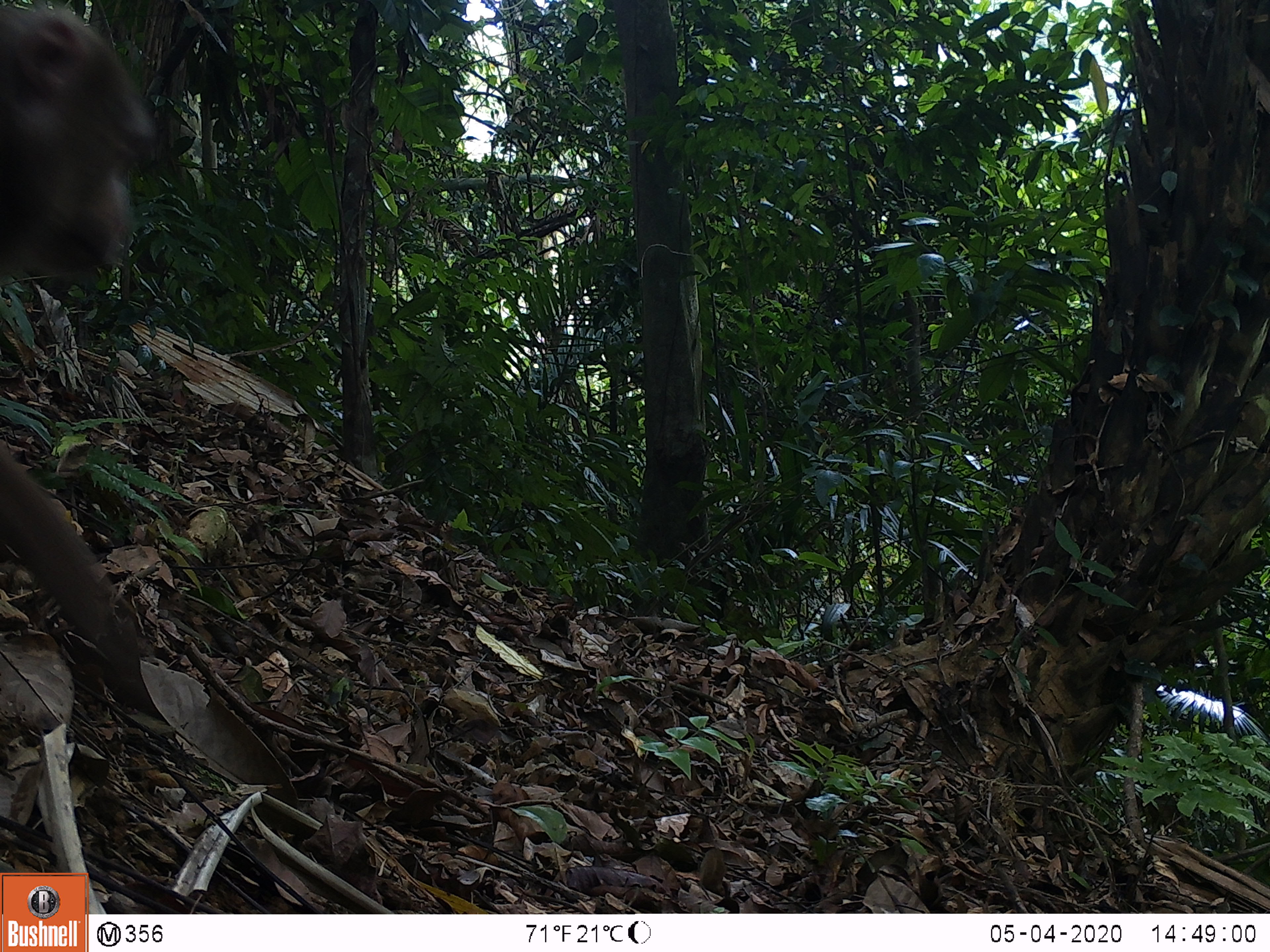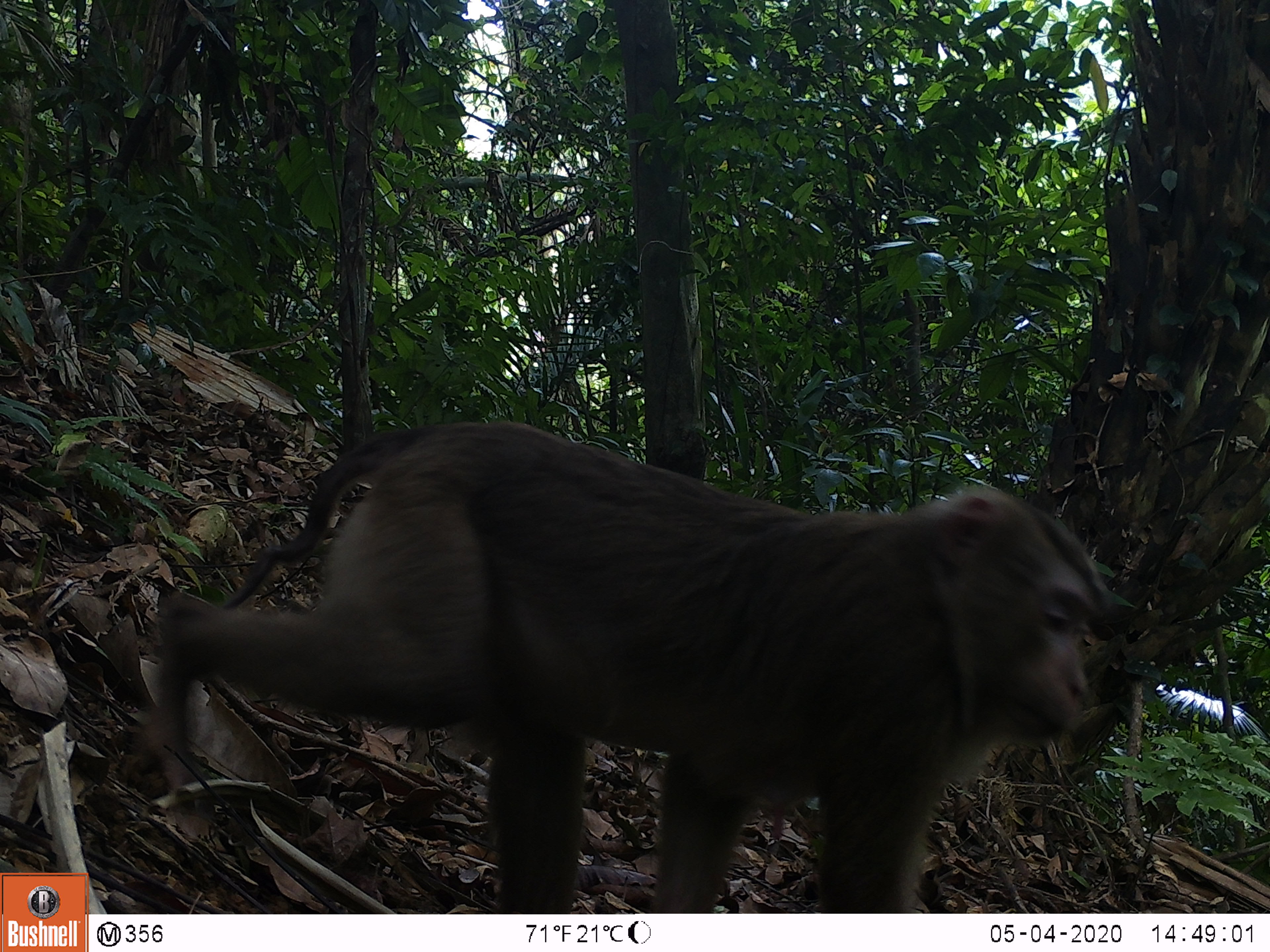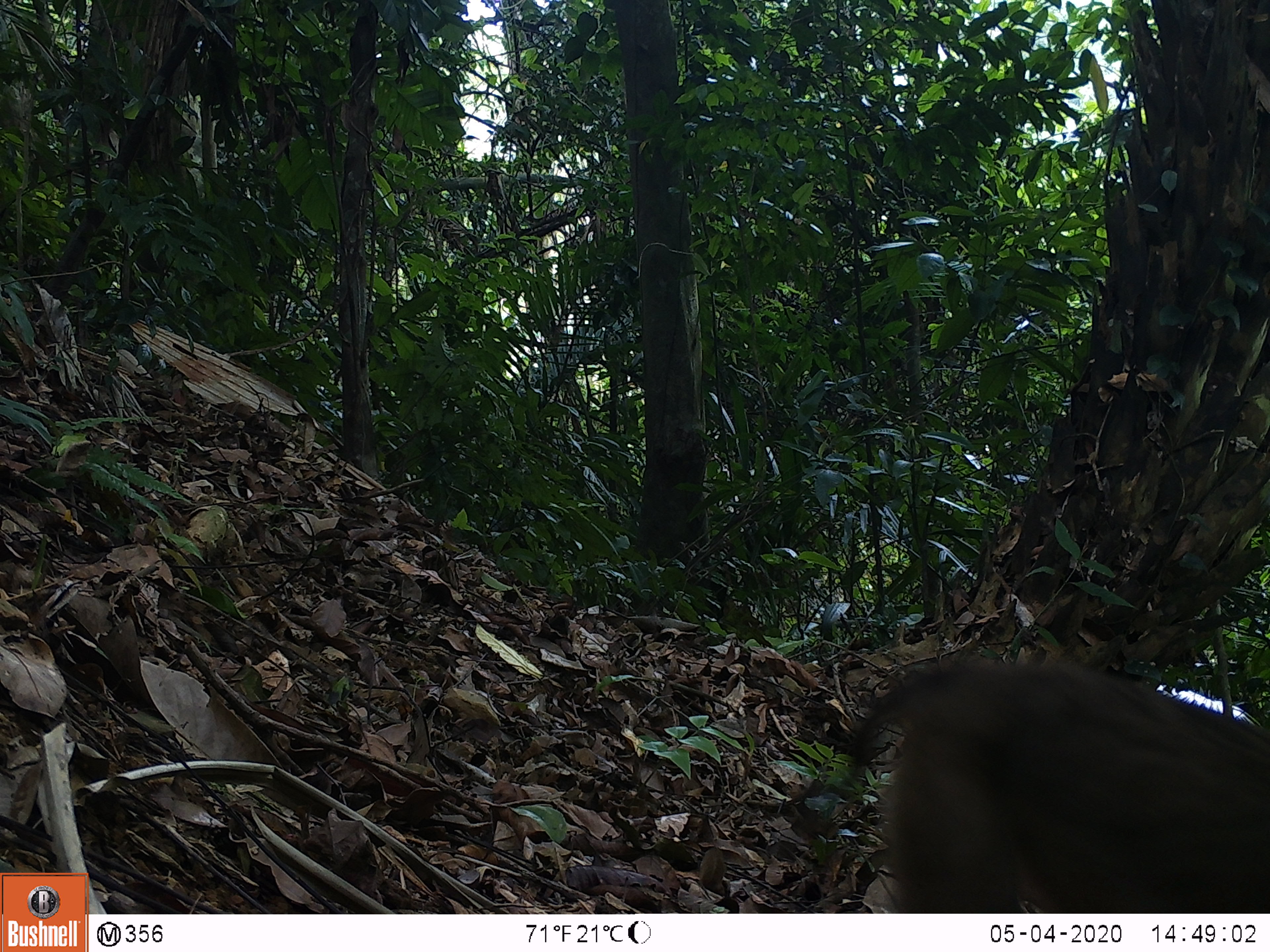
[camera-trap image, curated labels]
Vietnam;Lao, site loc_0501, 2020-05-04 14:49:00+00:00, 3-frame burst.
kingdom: Animalia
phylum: Chordata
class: Mammalia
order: Primates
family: Cercopithecidae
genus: Macaca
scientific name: Macaca nemestrina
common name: pig-tailed macaque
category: pig tailed macaque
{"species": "pig tailed macaque (pig-tailed macaque) (Macaca nemestrina)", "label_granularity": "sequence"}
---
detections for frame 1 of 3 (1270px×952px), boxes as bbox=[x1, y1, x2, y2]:
pig tailed macaque: bbox=[0, 1, 157, 718]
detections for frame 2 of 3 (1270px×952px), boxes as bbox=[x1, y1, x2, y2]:
pig tailed macaque: bbox=[133, 418, 1107, 911]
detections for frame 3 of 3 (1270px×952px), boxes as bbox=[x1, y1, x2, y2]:
pig tailed macaque: bbox=[851, 656, 1269, 913]